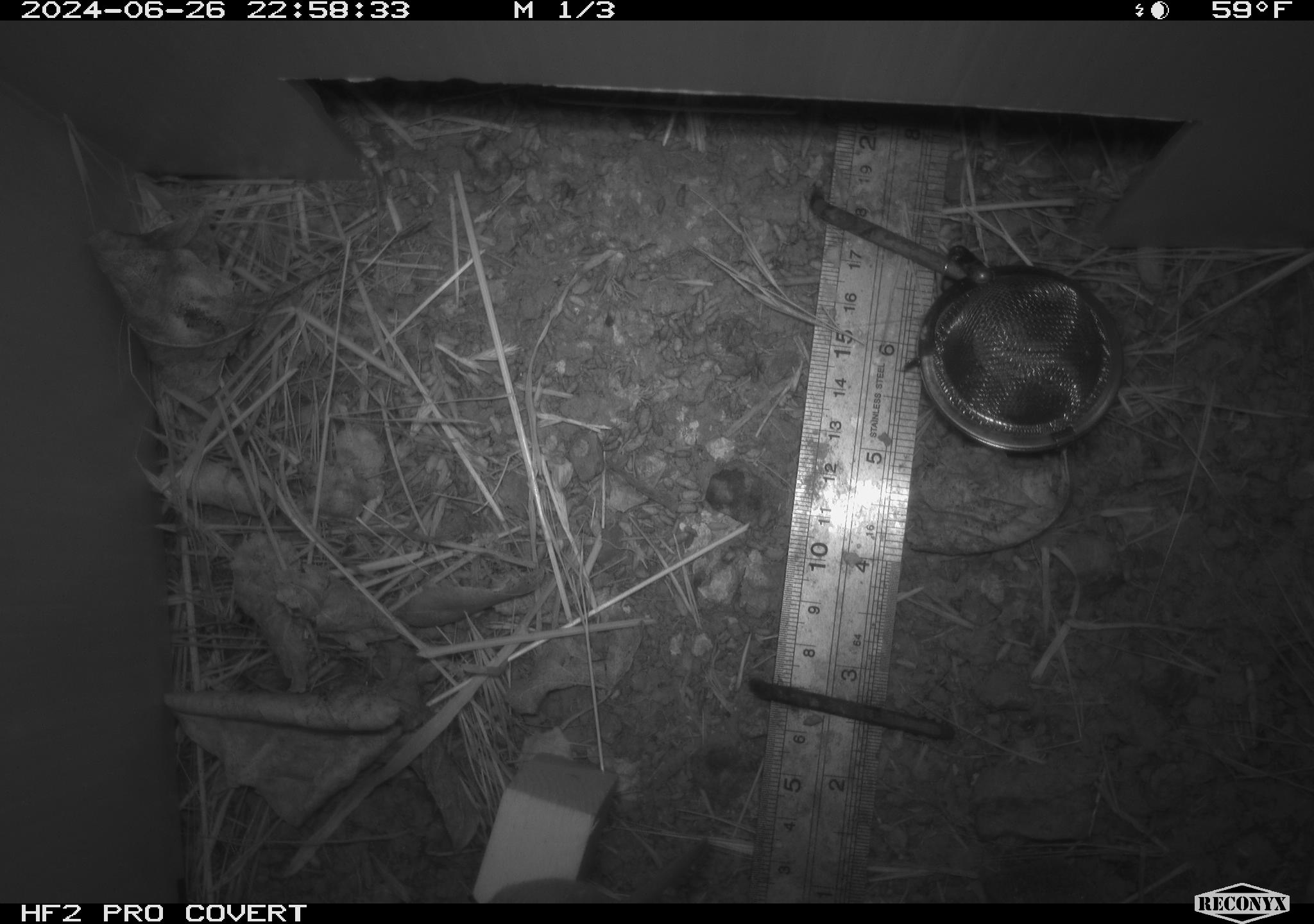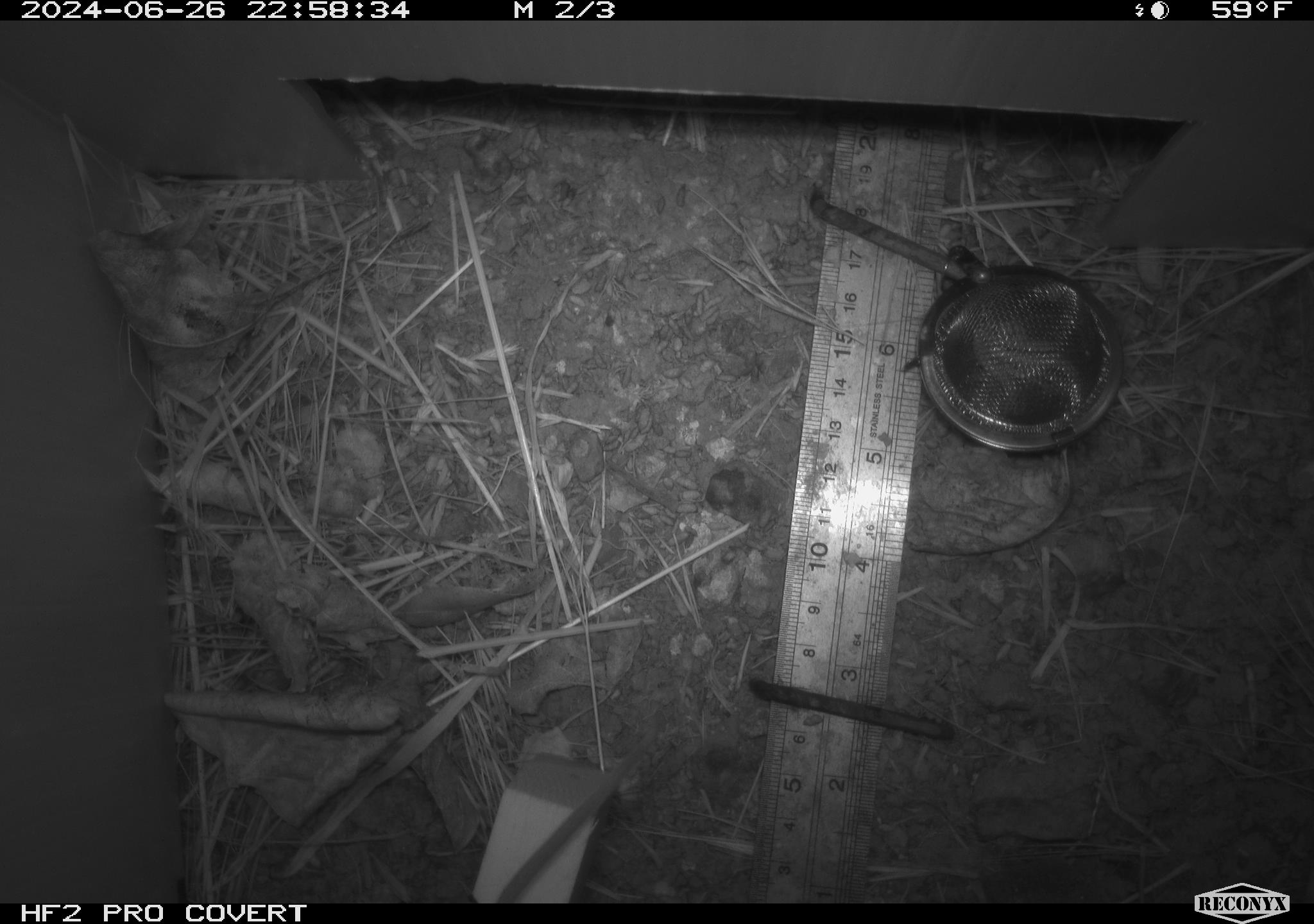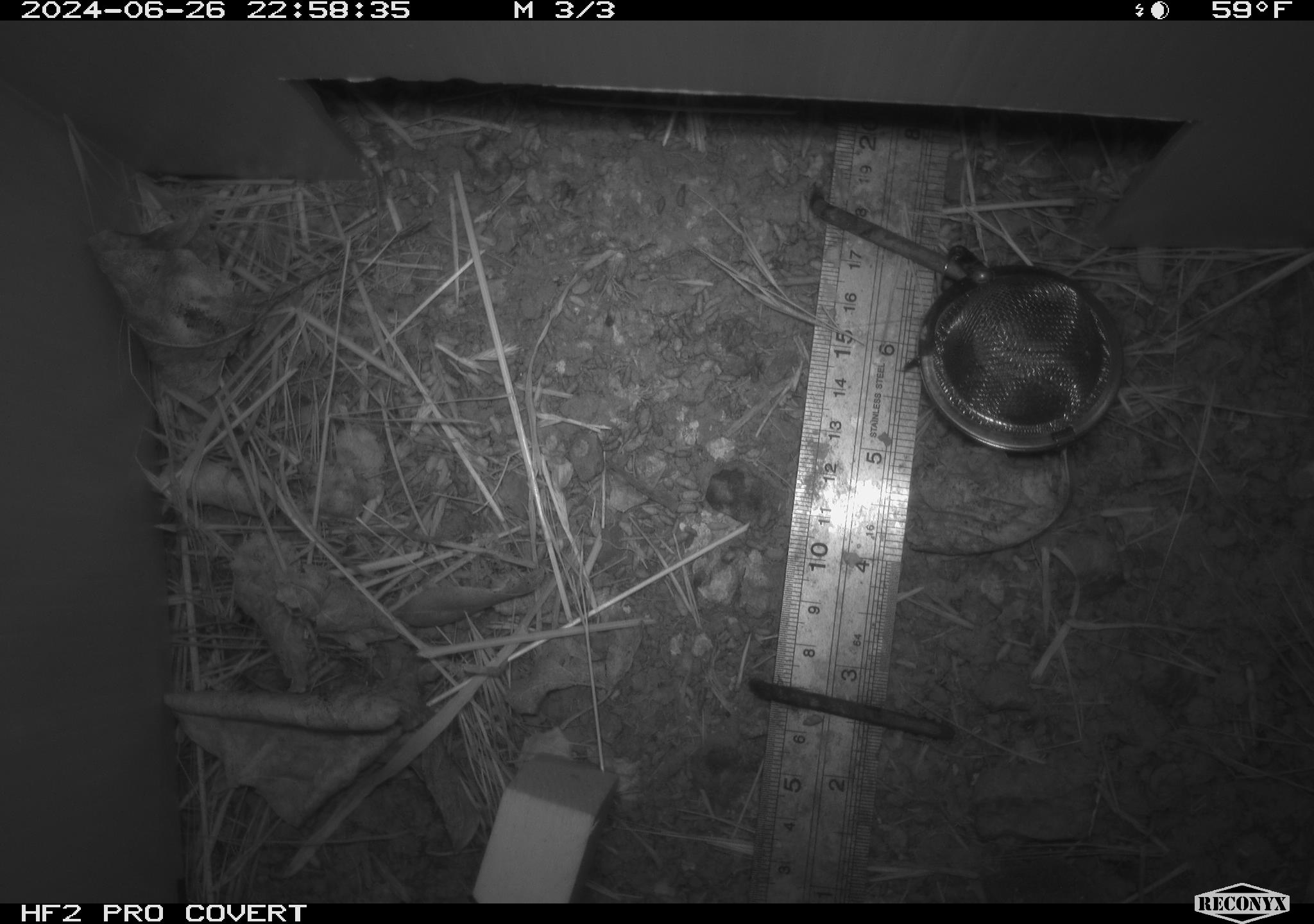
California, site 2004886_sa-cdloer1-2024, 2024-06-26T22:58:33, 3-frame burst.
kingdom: Animalia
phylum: Chordata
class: Mammalia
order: Rodentia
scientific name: Rodentia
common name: mouse species